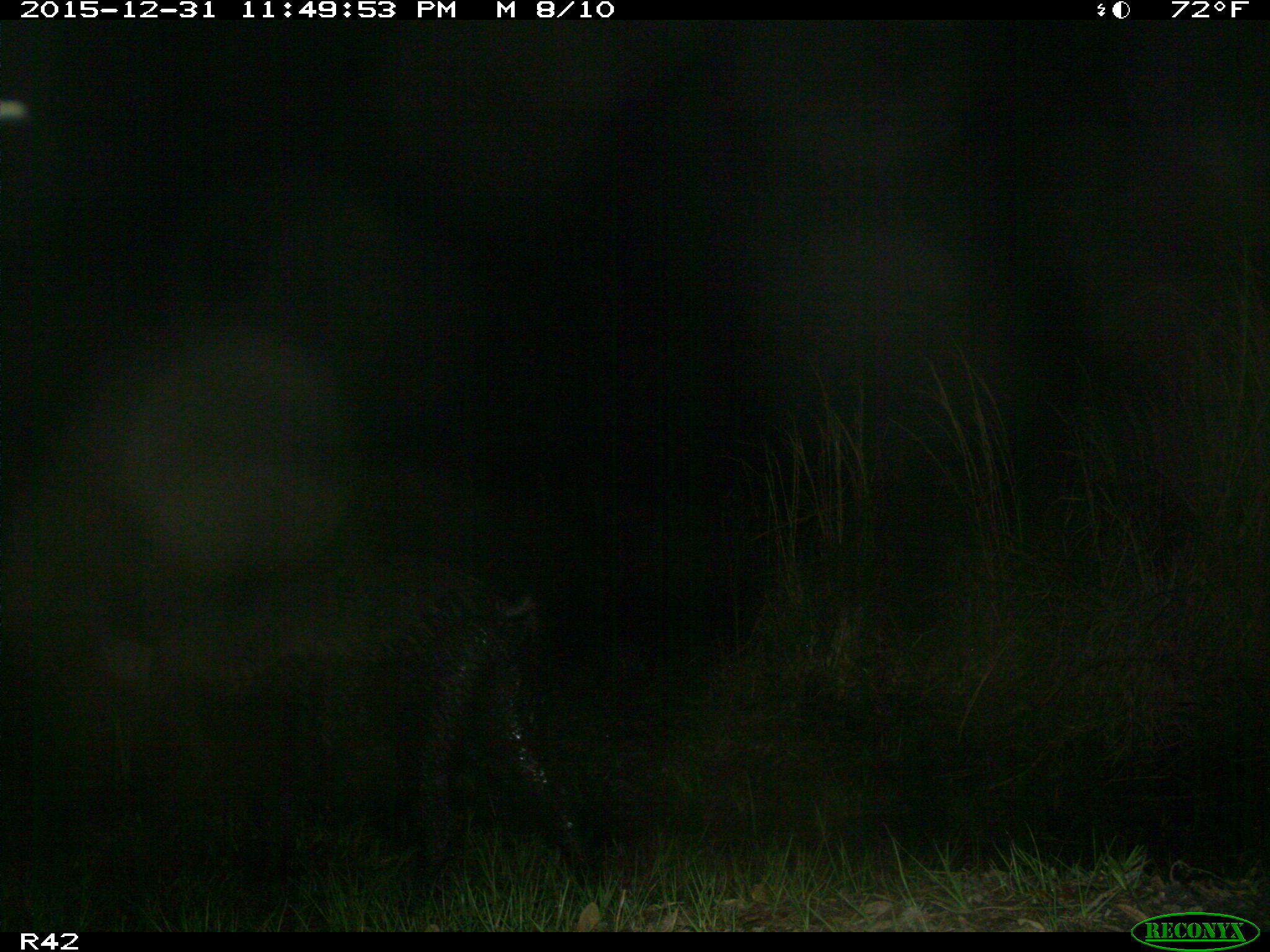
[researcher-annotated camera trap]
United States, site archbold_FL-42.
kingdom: Animalia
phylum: Chordata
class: Mammalia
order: Artiodactyla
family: Suidae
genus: Sus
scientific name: Sus scrofa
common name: wild boar